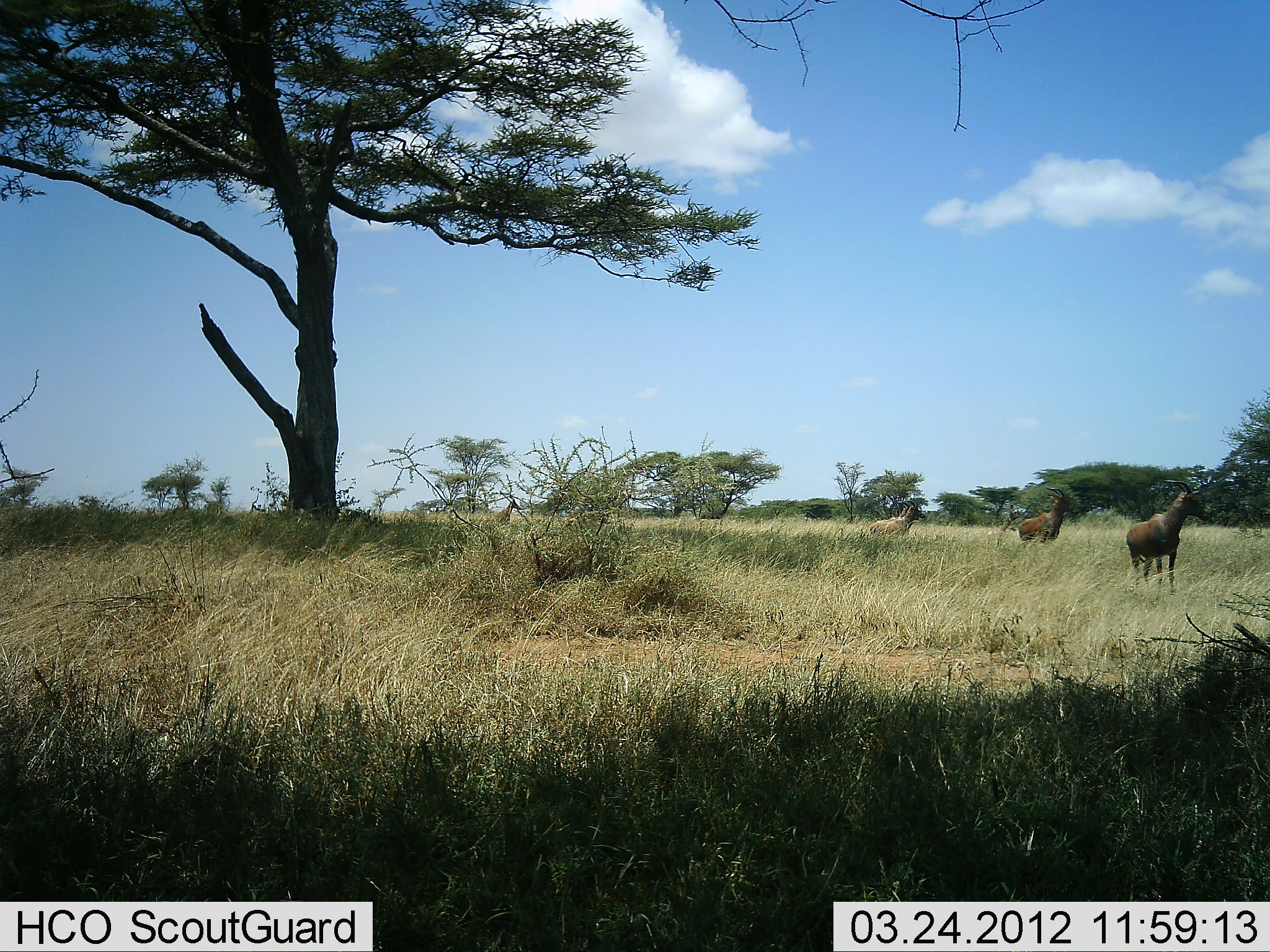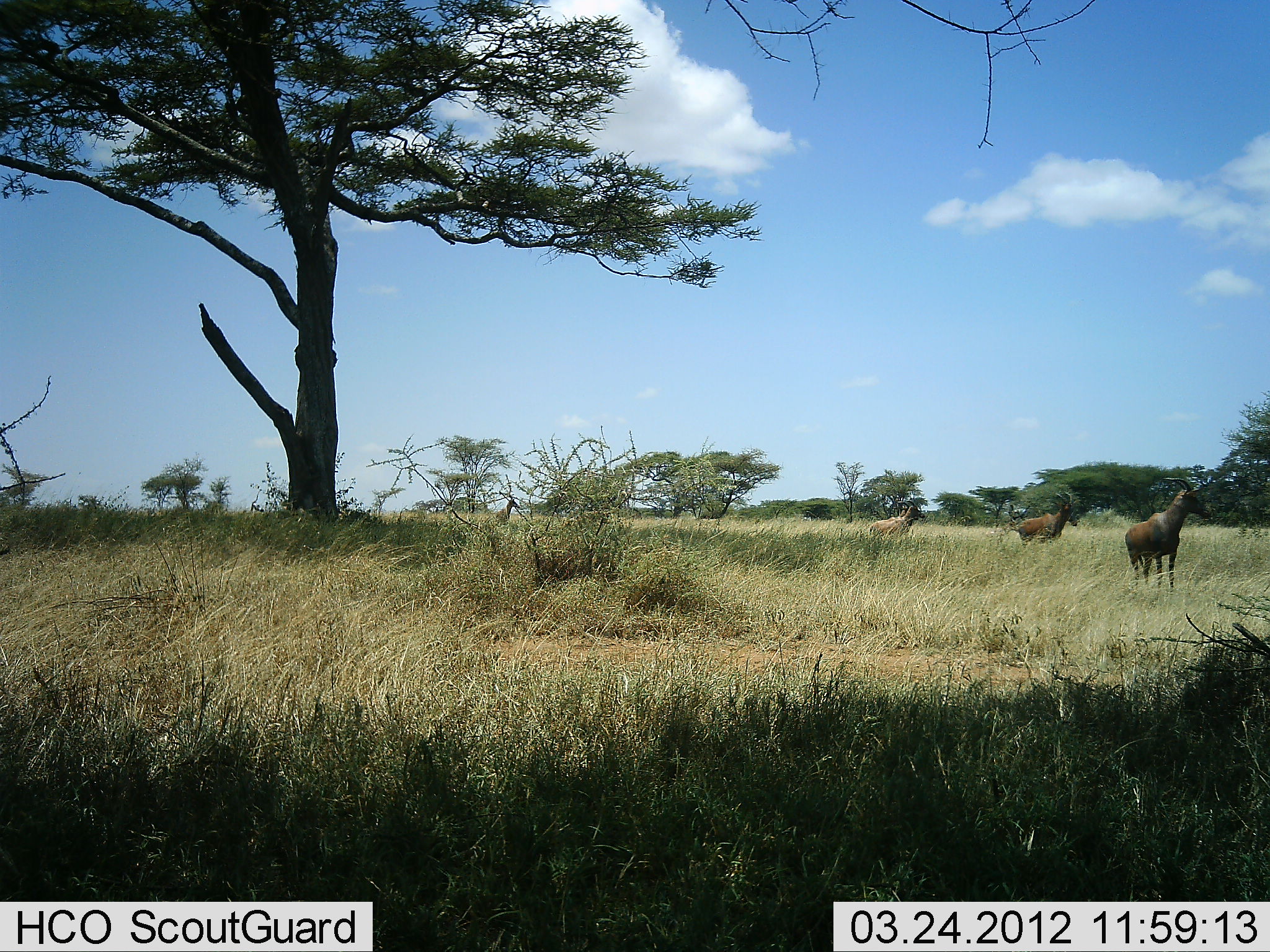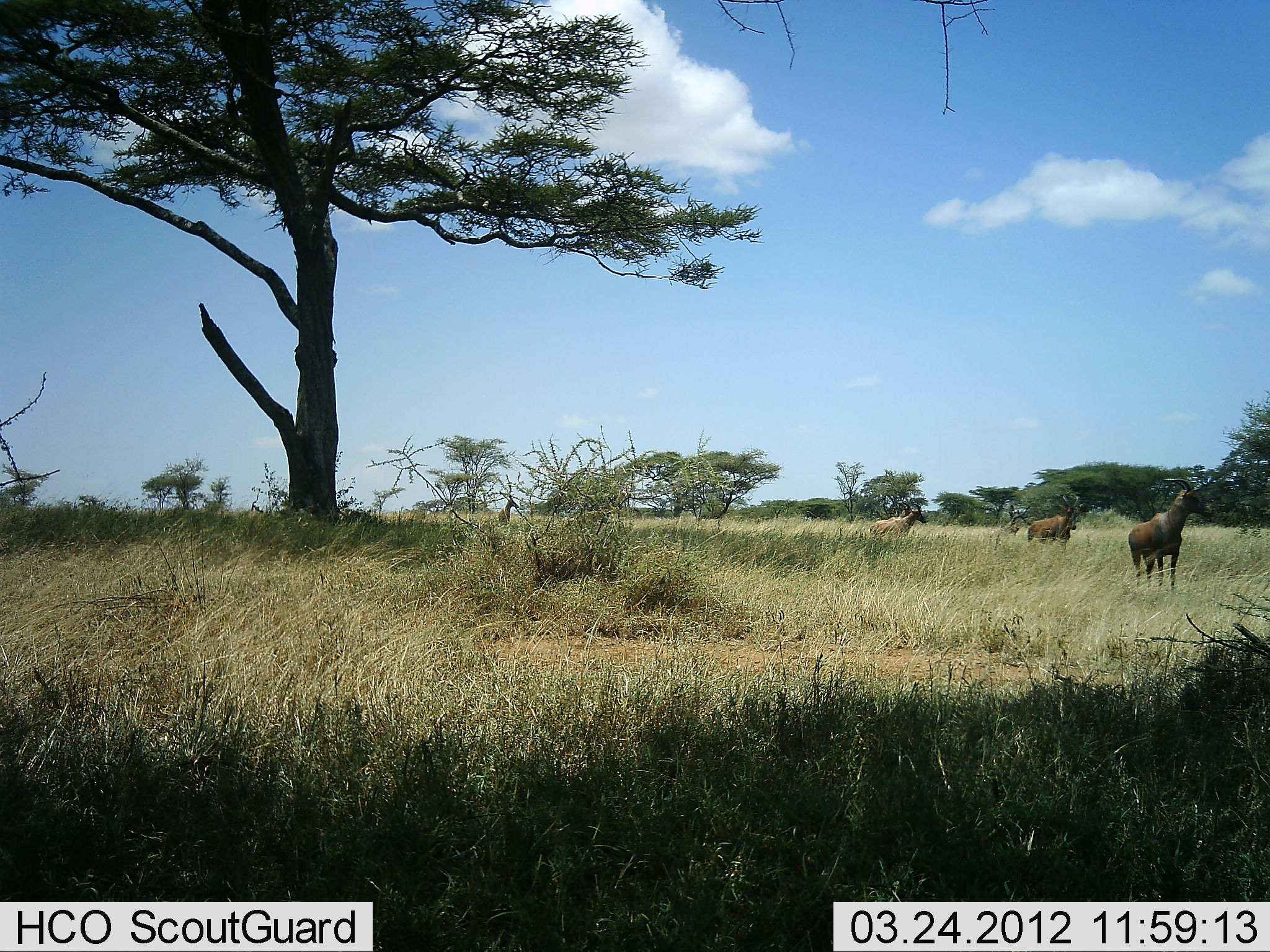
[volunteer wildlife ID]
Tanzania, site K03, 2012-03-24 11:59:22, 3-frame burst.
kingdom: Animalia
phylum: Chordata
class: Mammalia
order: Artiodactyla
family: Bovidae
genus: Damaliscus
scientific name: Damaliscus lunatus jimela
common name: topi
Topi (Damaliscus lunatus jimela), count 4. Behavior (volunteer vote fractions): standing 95%, resting 5%, moving 5%, interacting 0%. Young present (vote fraction): 0%. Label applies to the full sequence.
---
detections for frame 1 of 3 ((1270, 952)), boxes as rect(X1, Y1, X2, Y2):
animal: rect(1124, 478, 1210, 600); rect(1017, 486, 1080, 550); rect(868, 500, 928, 541); rect(492, 495, 523, 526); rect(870, 500, 911, 520)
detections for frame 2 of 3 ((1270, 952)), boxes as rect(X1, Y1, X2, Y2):
animal: rect(1123, 476, 1211, 595); rect(1017, 490, 1080, 546); rect(868, 502, 926, 537); rect(497, 498, 520, 526); rect(890, 500, 913, 517)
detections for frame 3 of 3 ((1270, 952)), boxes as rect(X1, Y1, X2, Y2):
animal: rect(1128, 475, 1214, 597); rect(1026, 494, 1082, 549); rect(870, 498, 927, 541); rect(499, 498, 521, 527); rect(883, 501, 911, 522)